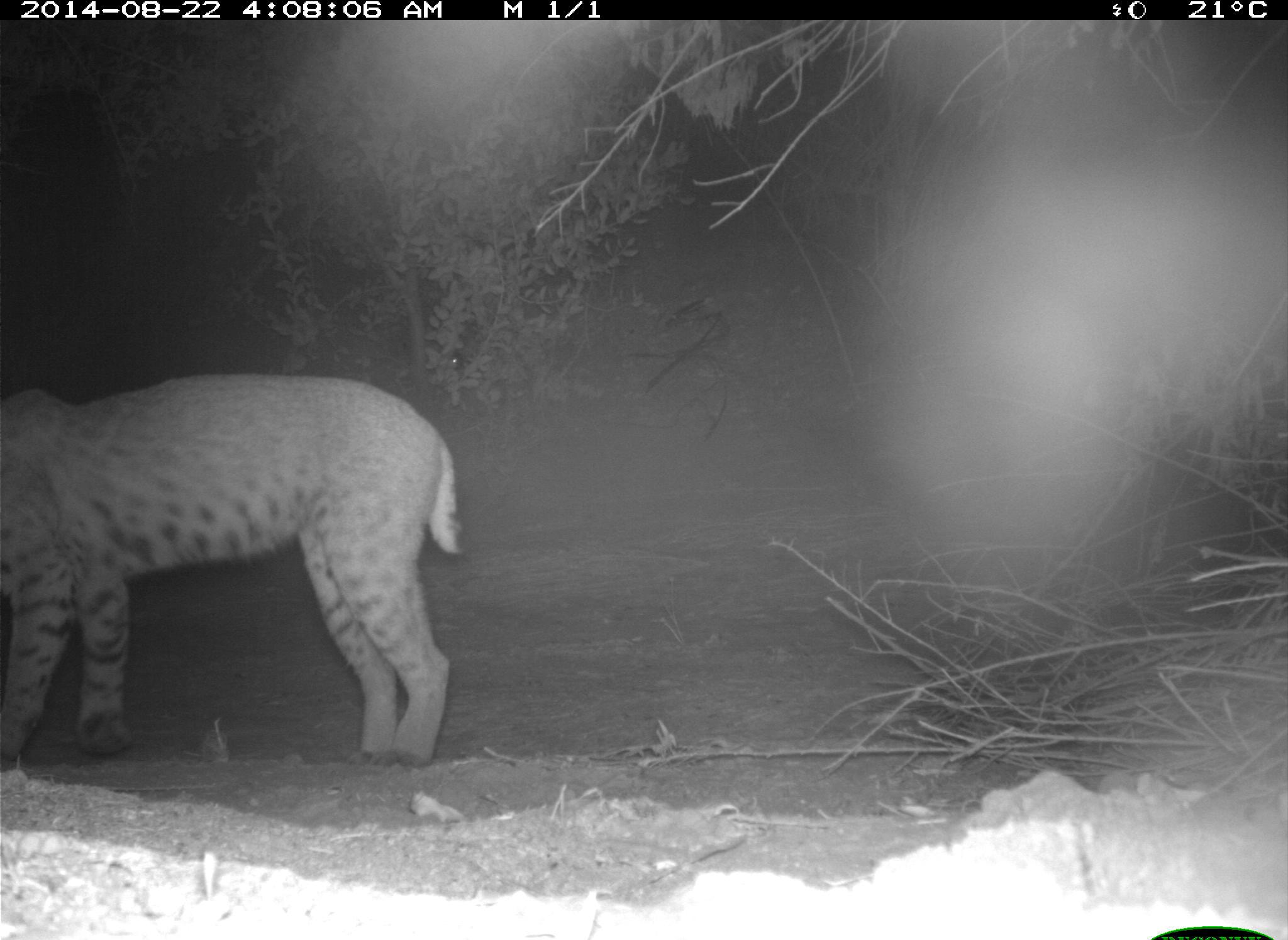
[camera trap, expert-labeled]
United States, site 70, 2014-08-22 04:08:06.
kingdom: Animalia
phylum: Chordata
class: Mammalia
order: Carnivora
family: Felidae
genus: Lynx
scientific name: Lynx rufus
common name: bobcat